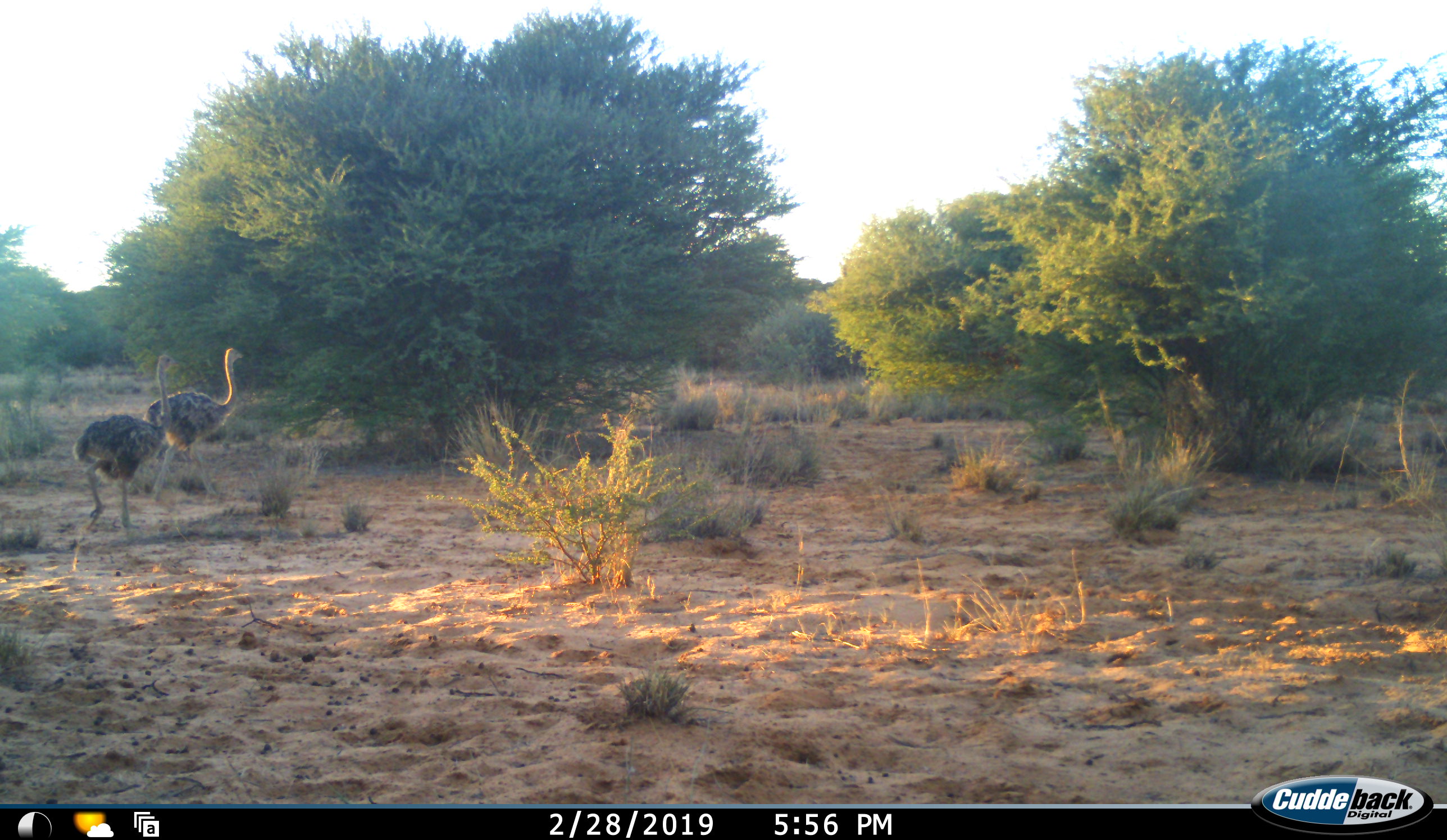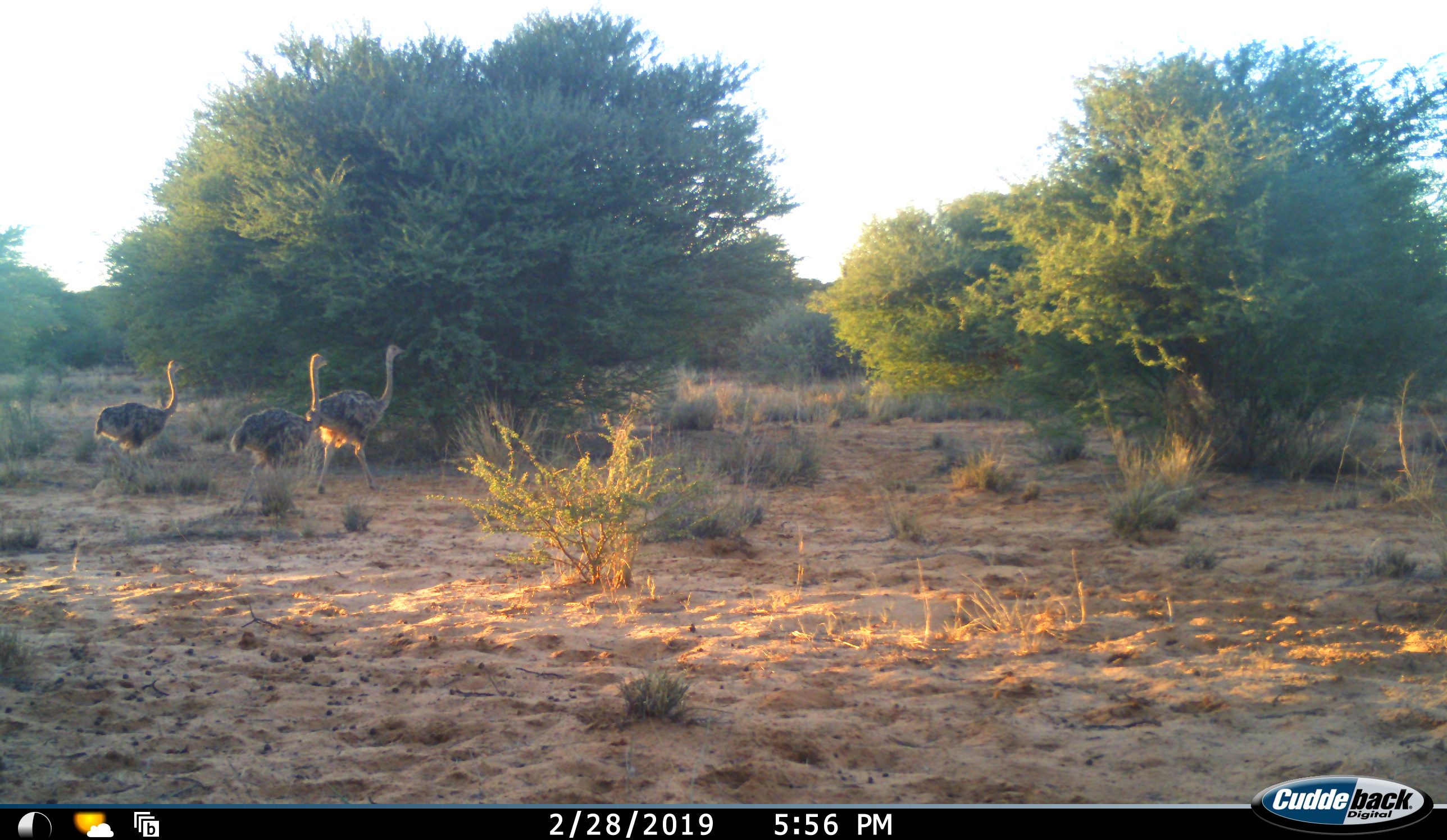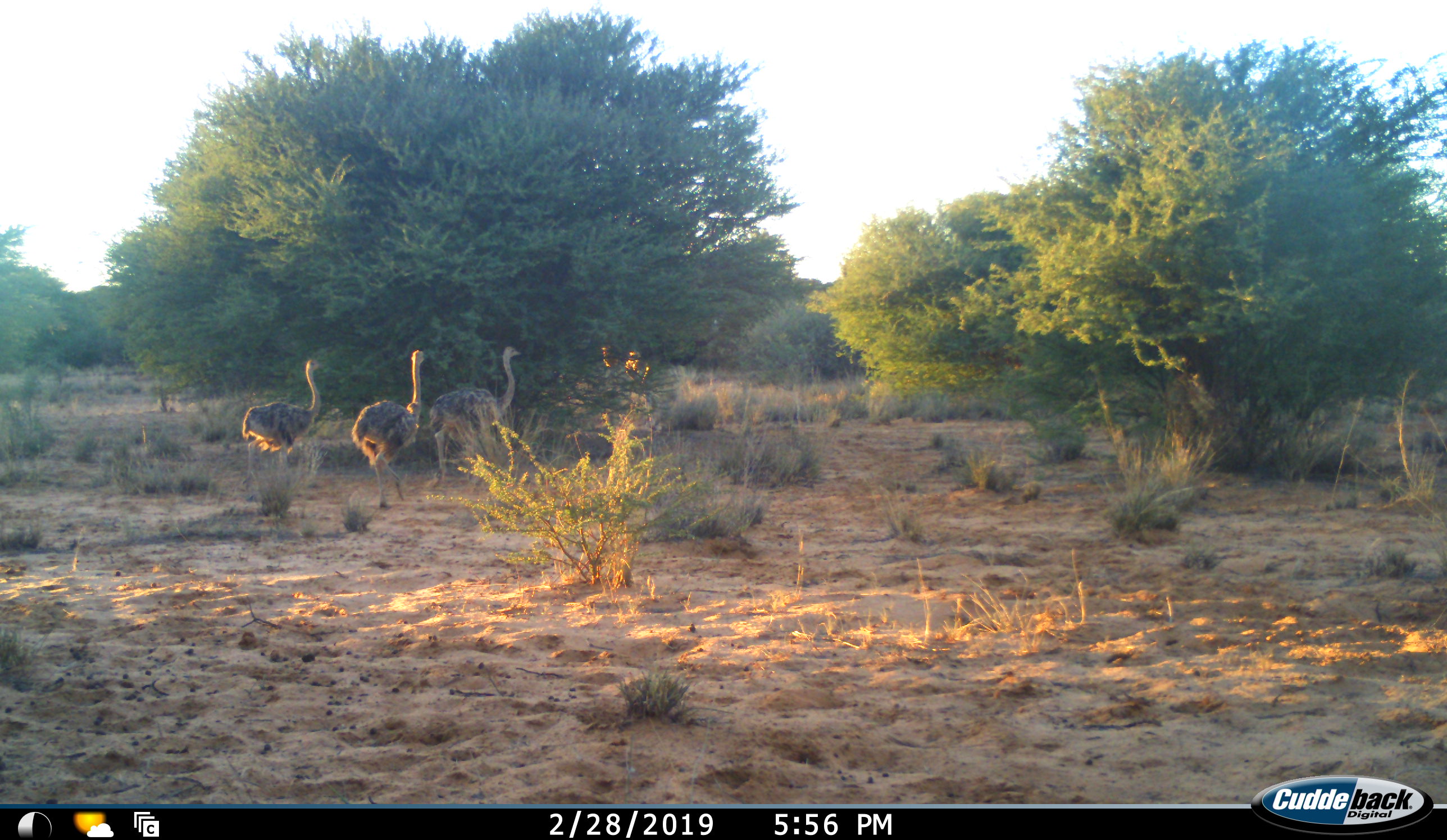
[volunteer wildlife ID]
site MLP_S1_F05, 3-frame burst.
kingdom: Animalia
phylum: Chordata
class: Aves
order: Struthioniformes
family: Struthionidae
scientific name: Struthionidae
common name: ostrich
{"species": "ostrich (Struthionidae)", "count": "3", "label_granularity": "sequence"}